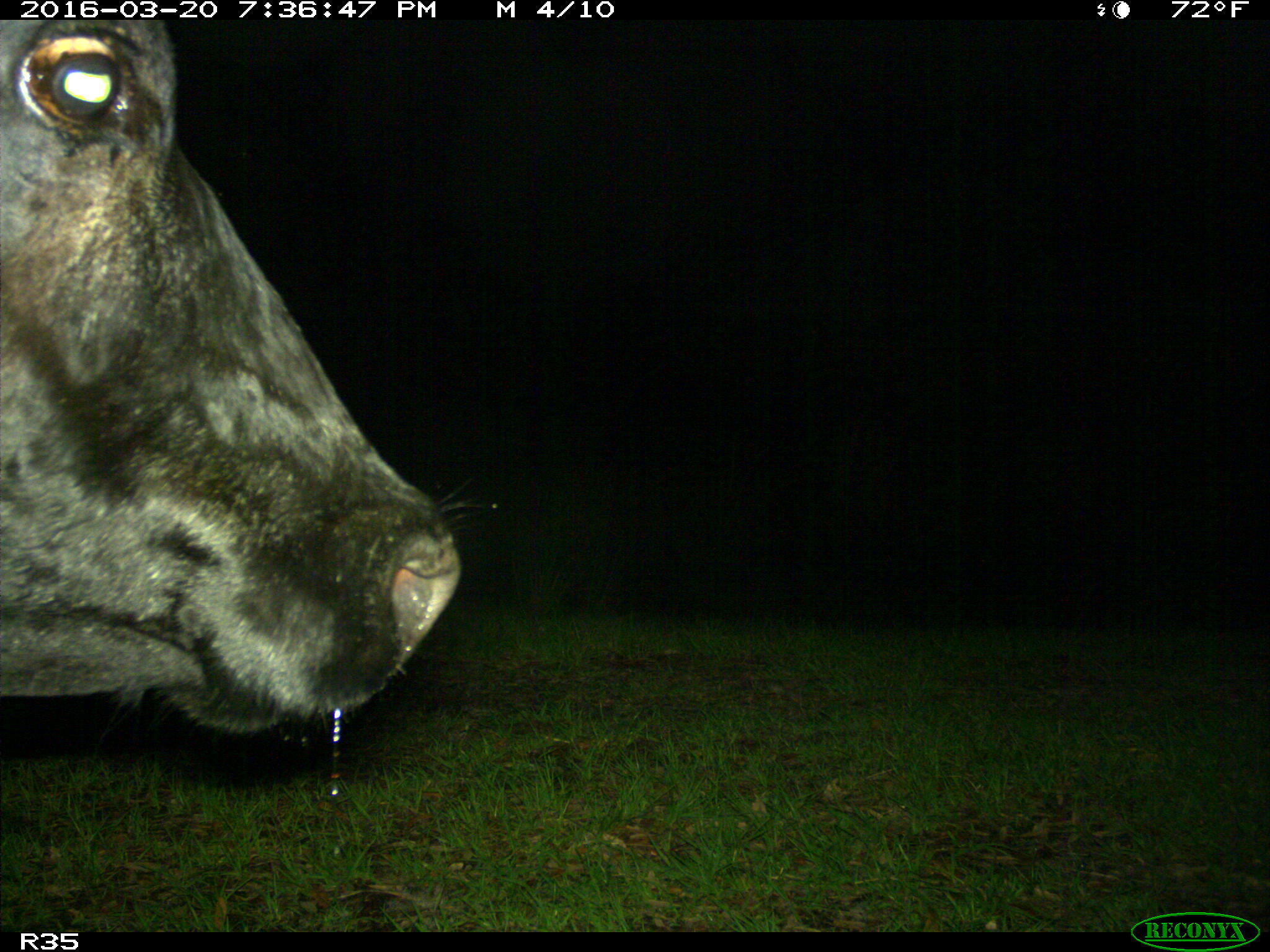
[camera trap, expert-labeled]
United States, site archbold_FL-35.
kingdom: Animalia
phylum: Chordata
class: Mammalia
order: Artiodactyla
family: Bovidae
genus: Bos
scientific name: Bos taurus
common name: domestic cow